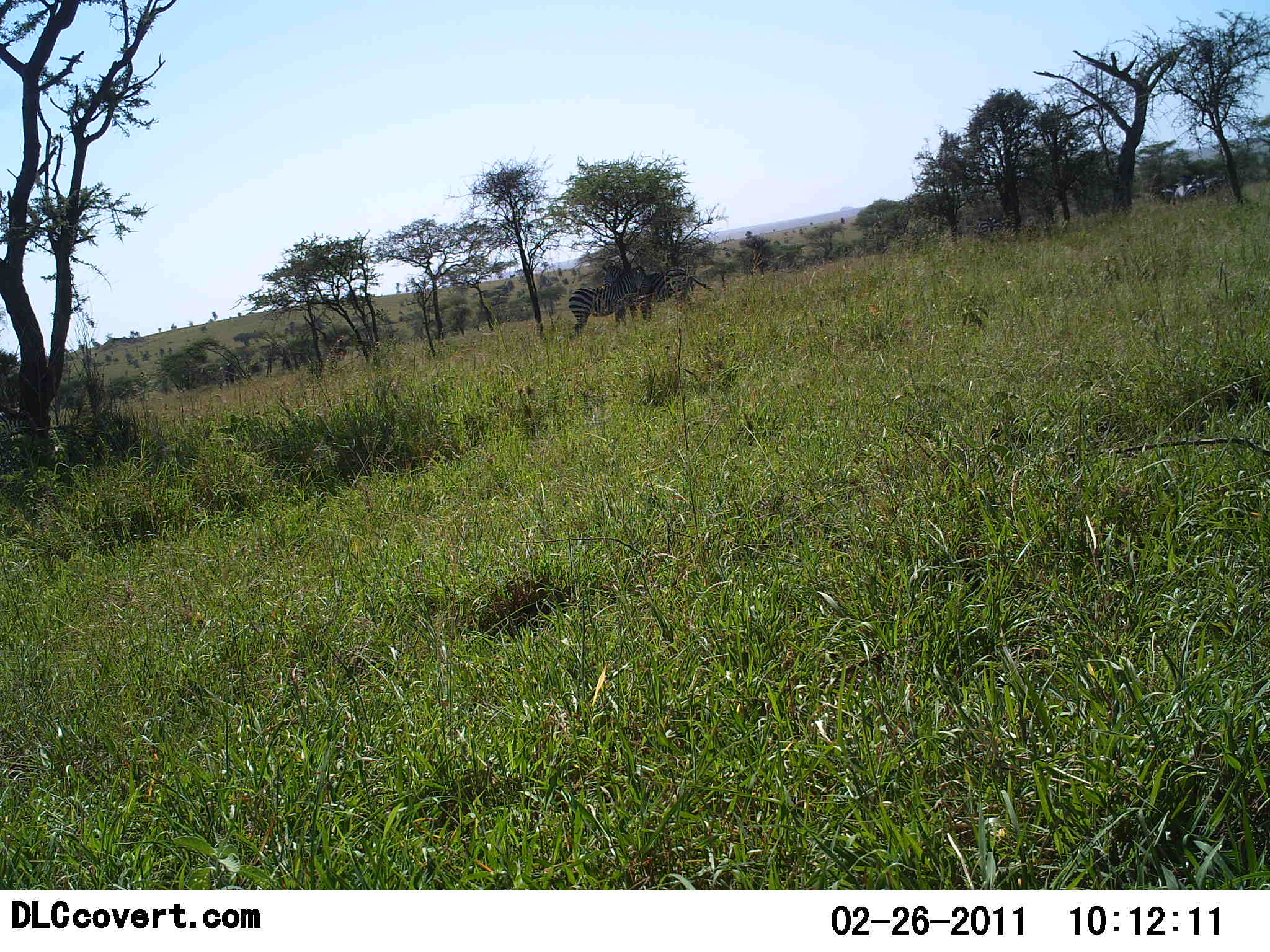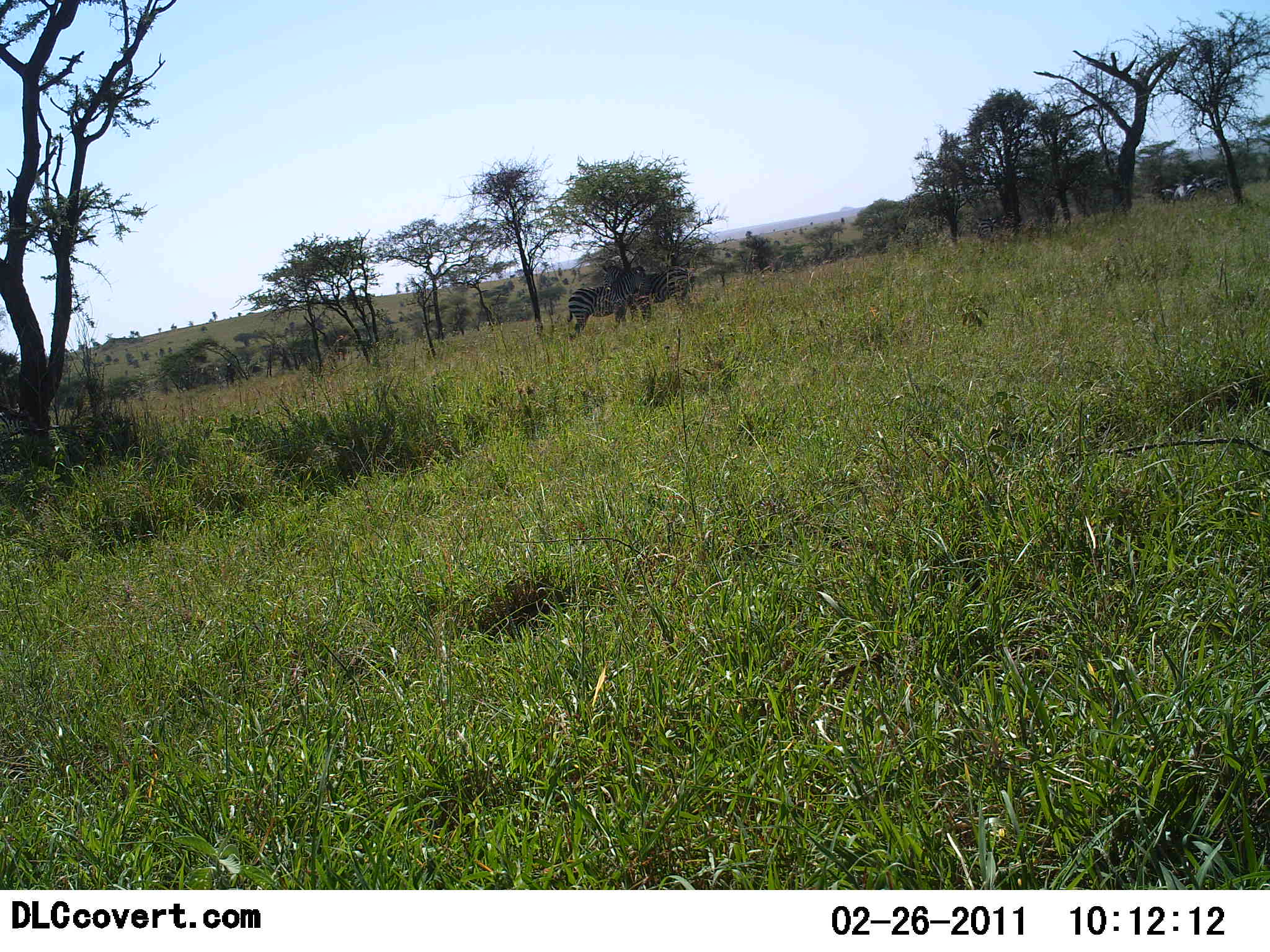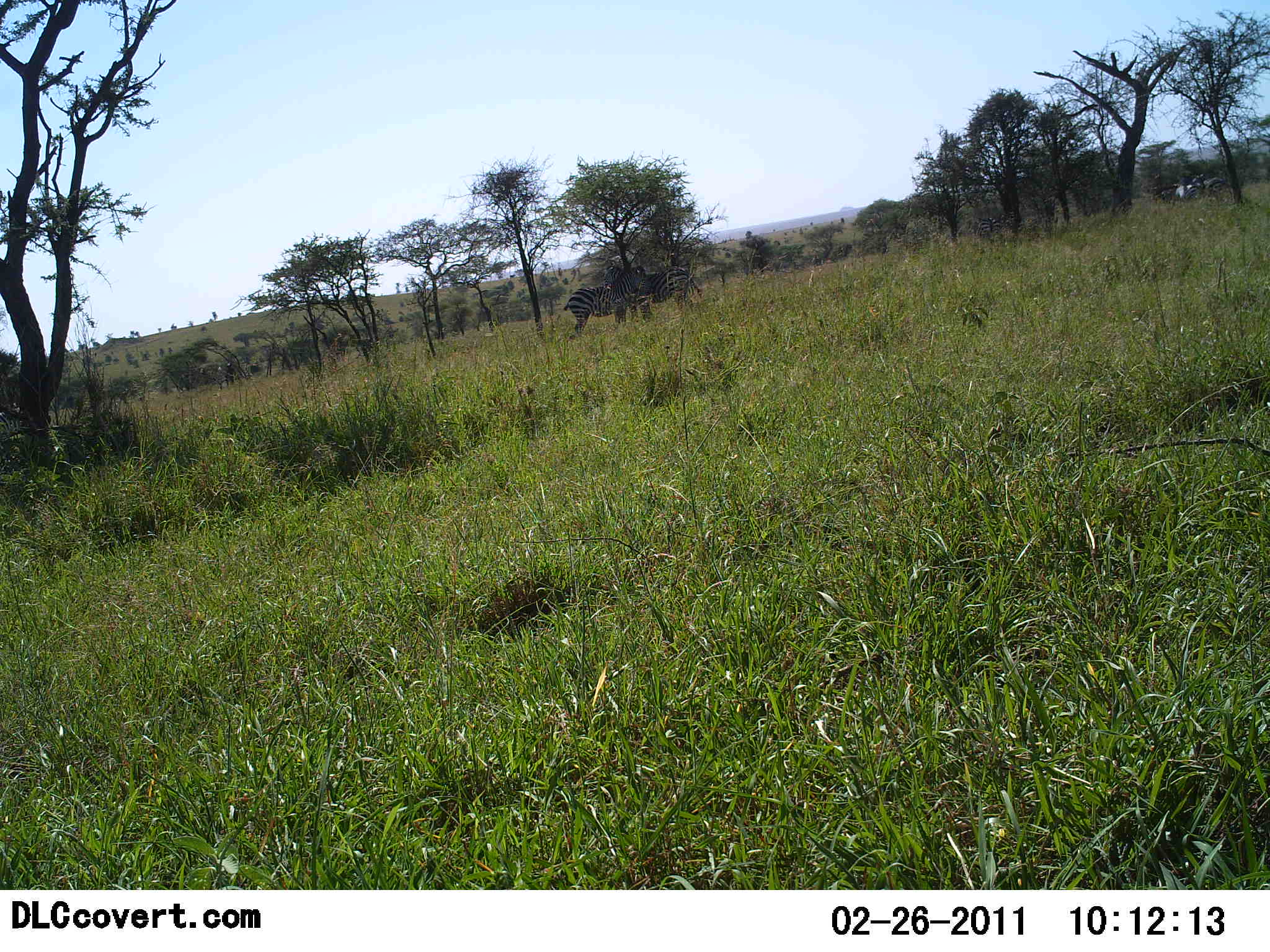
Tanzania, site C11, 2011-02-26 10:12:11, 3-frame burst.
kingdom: Animalia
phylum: Chordata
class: Mammalia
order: Perissodactyla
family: Equidae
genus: Equus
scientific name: Equus quagga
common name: plains zebra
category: zebra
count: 2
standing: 80%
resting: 20%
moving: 0%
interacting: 10%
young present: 0%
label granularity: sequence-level